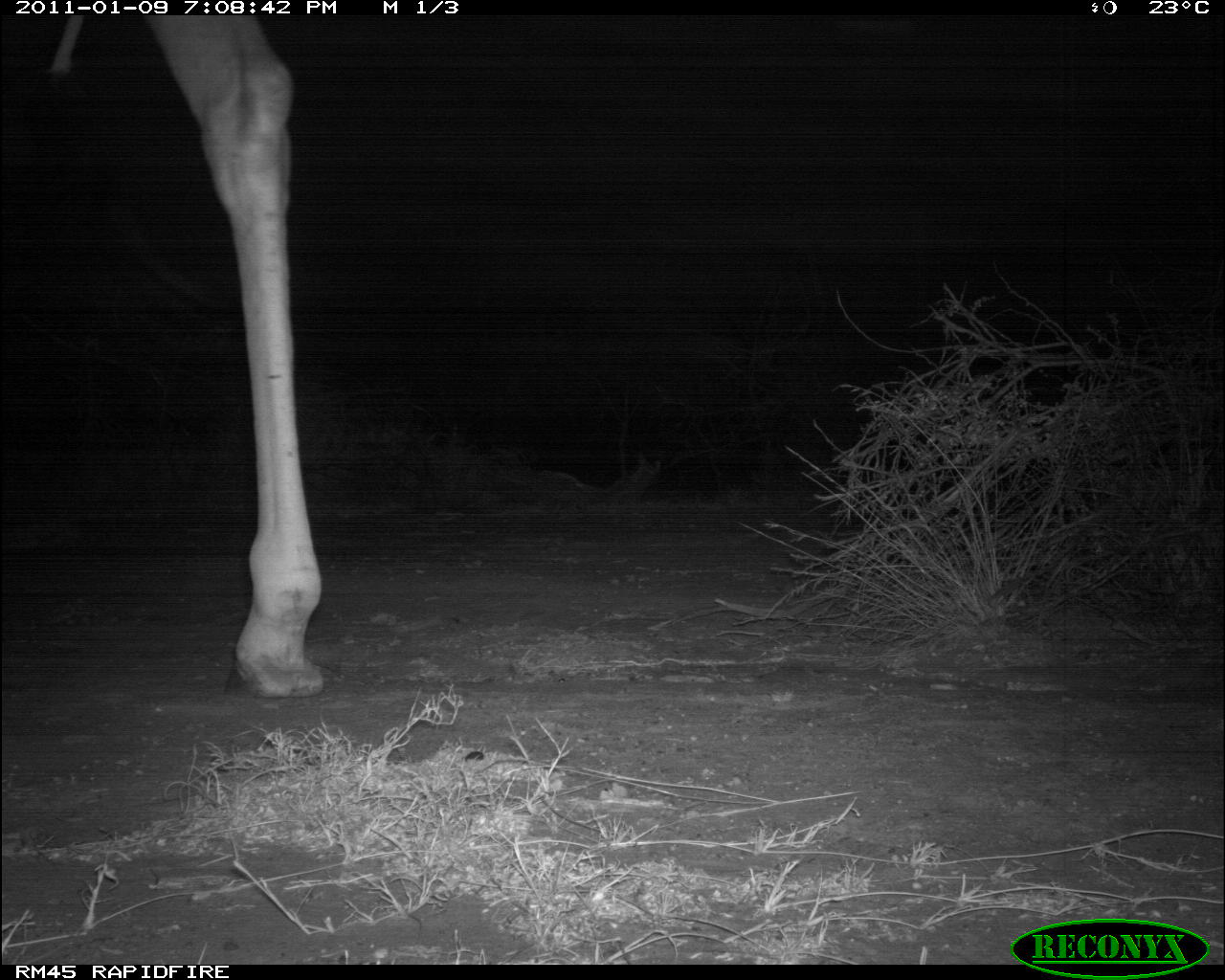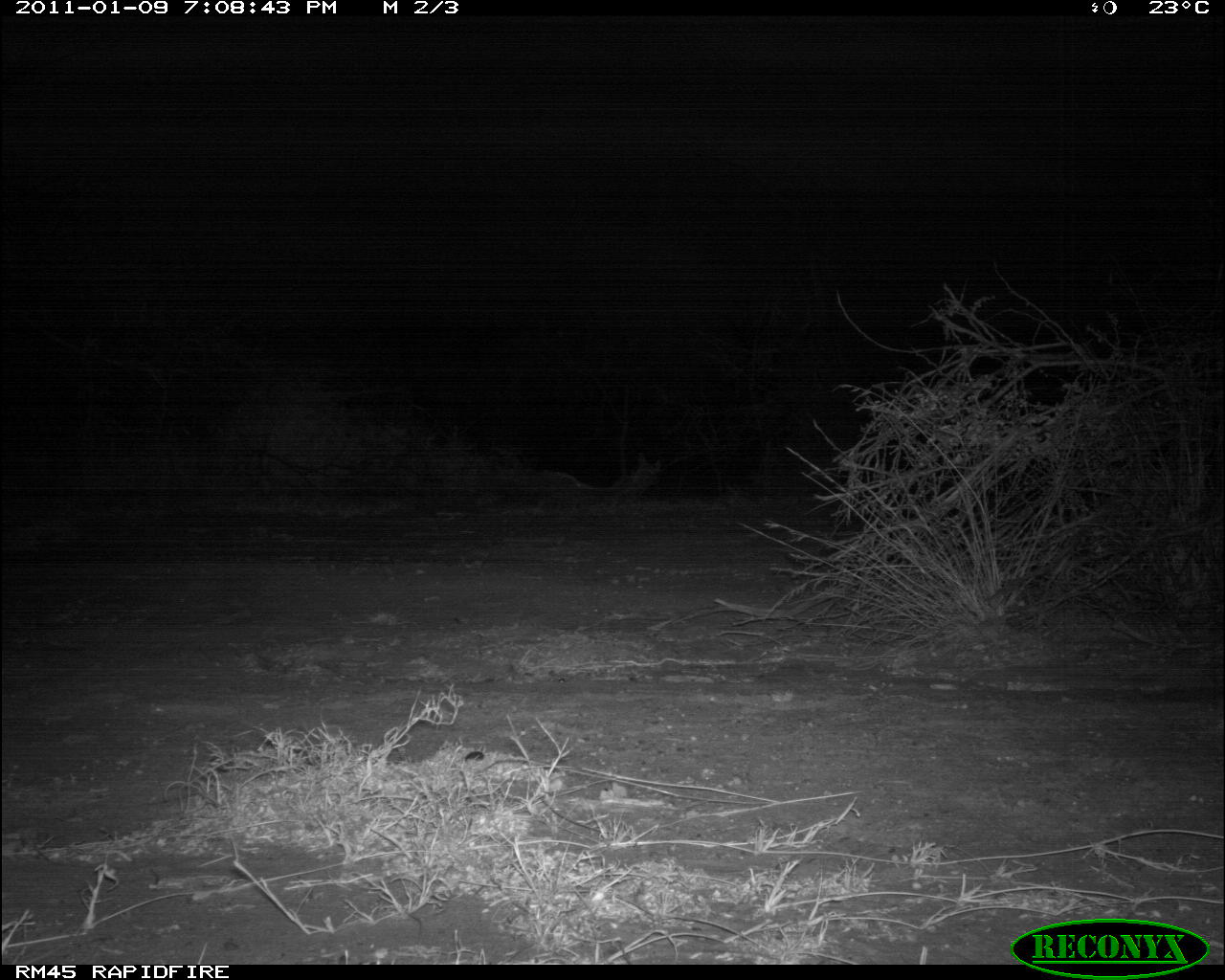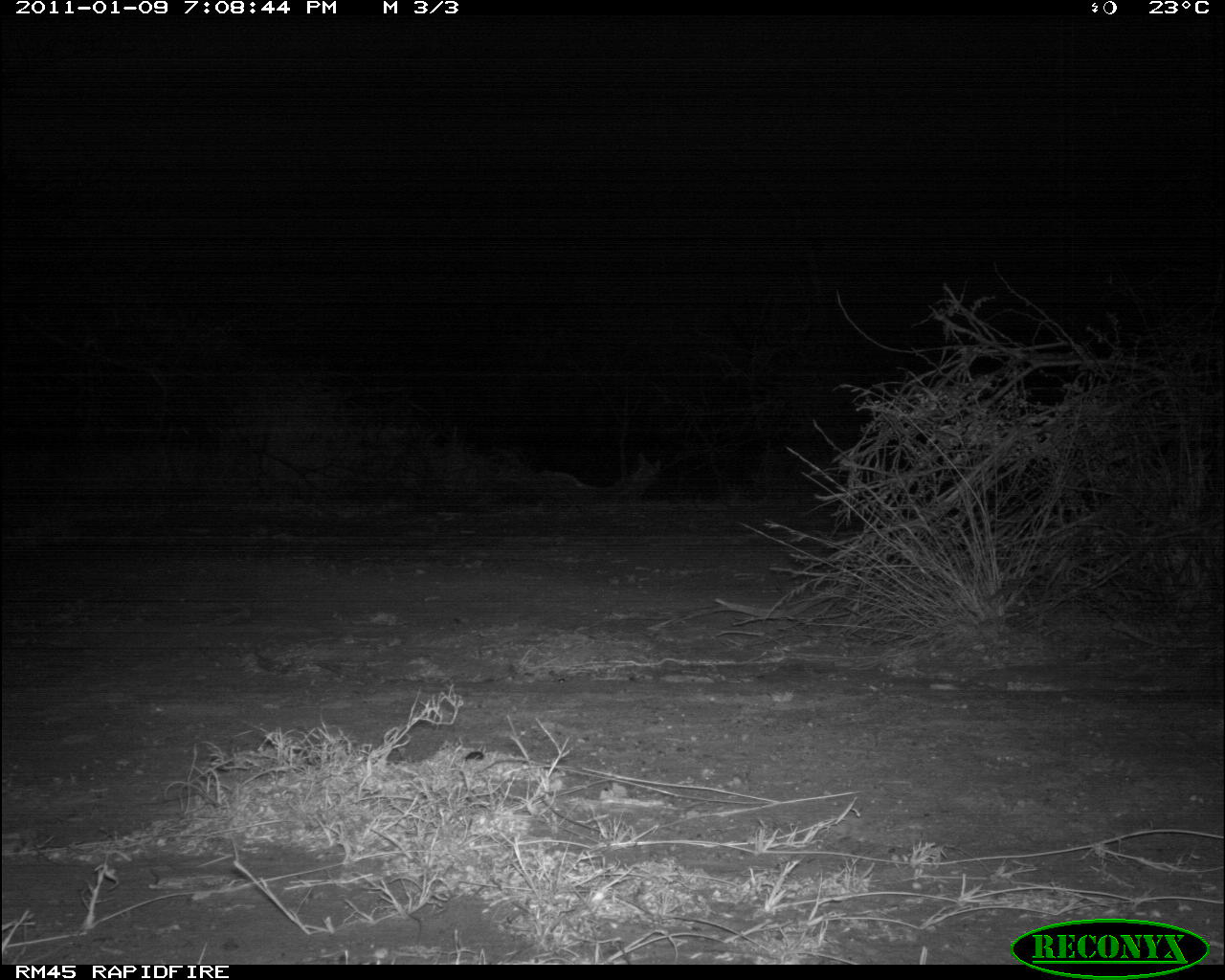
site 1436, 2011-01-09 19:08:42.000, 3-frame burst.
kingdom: Animalia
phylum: Chordata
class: Mammalia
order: Artiodactyla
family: Bovidae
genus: Madoqua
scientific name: Madoqua guentheri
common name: günther's dik-dik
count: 1